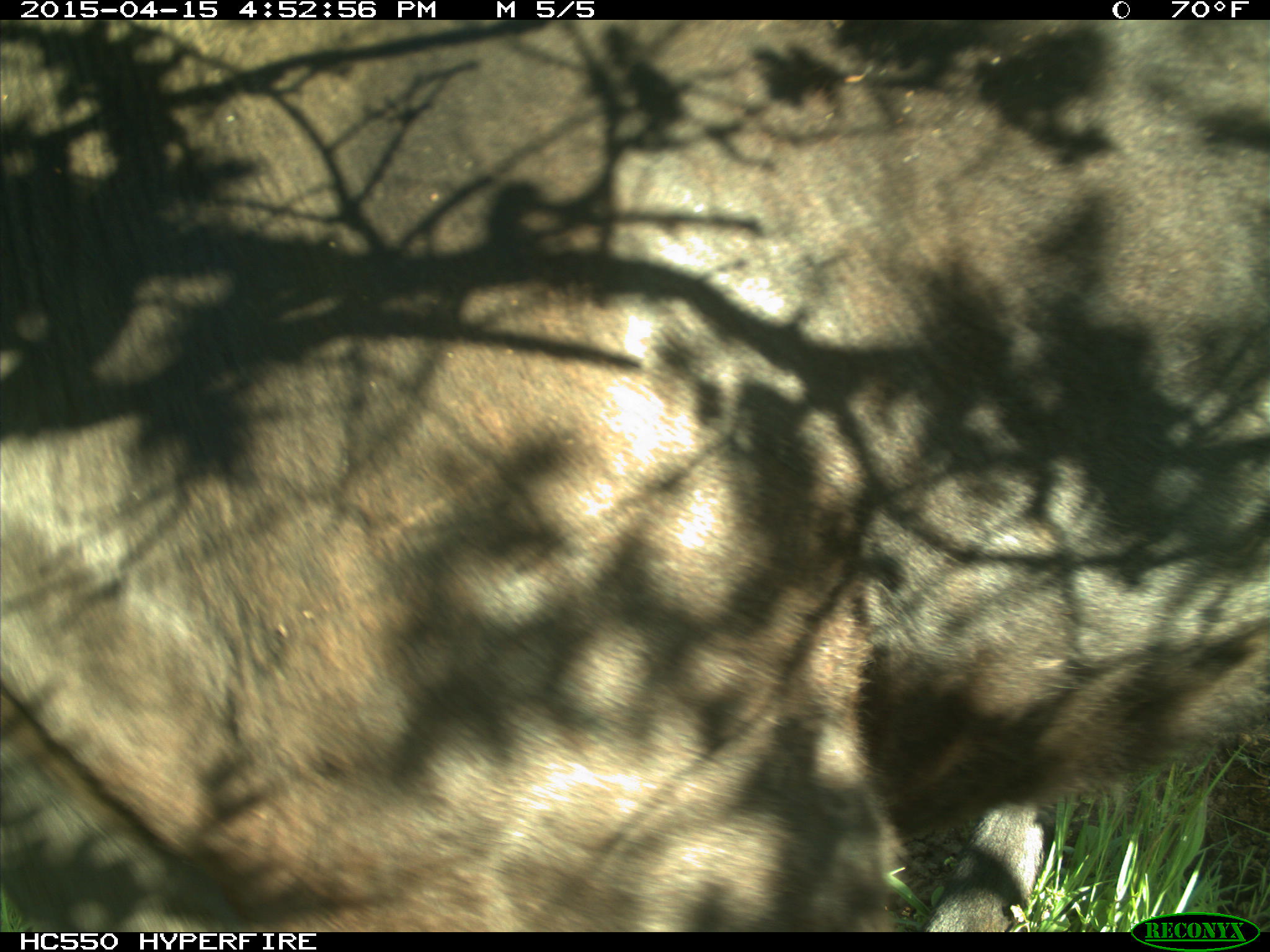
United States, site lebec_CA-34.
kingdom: Animalia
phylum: Chordata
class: Mammalia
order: Artiodactyla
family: Bovidae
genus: Bos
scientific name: Bos taurus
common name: domestic cow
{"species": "Bos taurus (domestic cow)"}